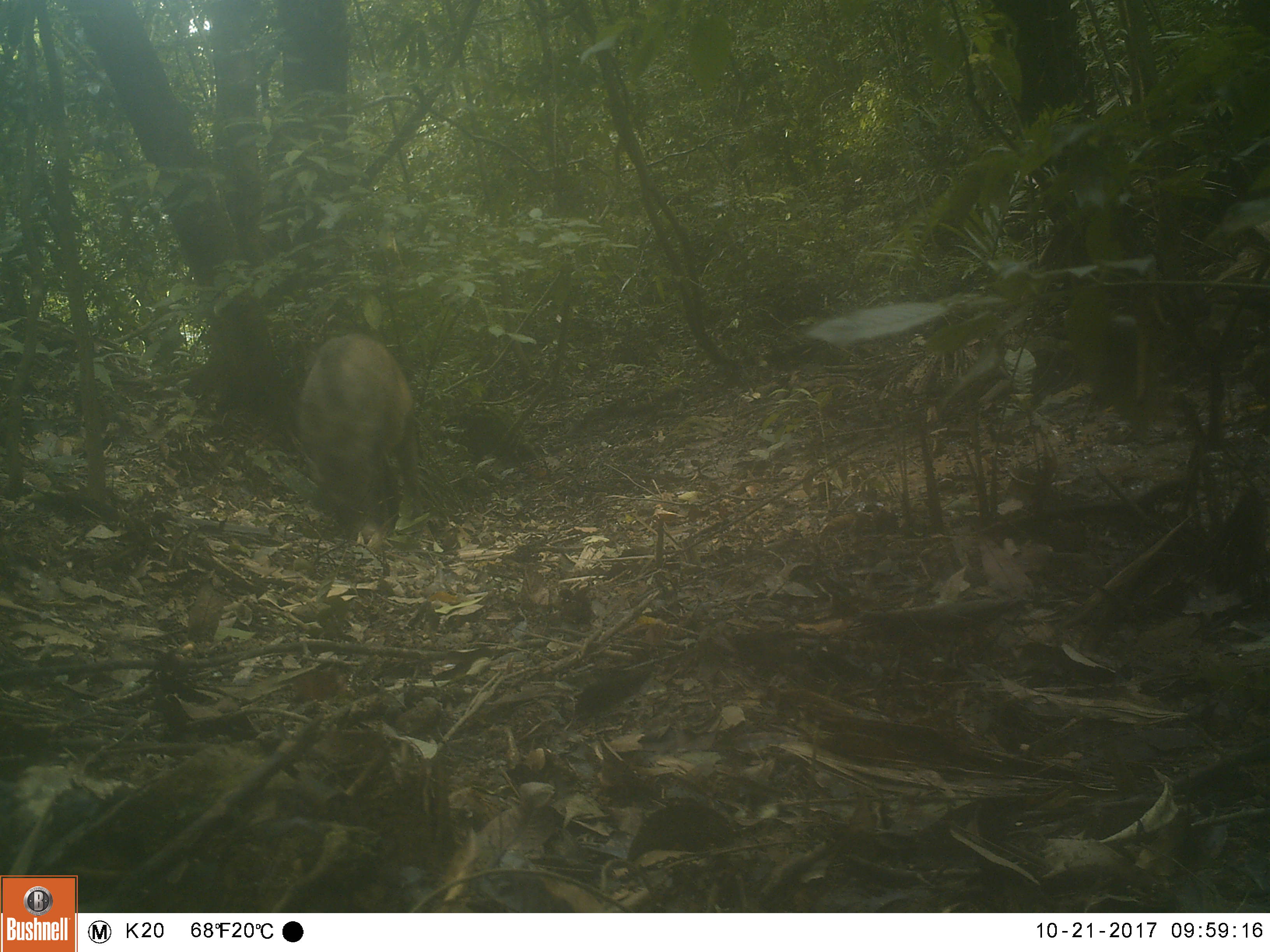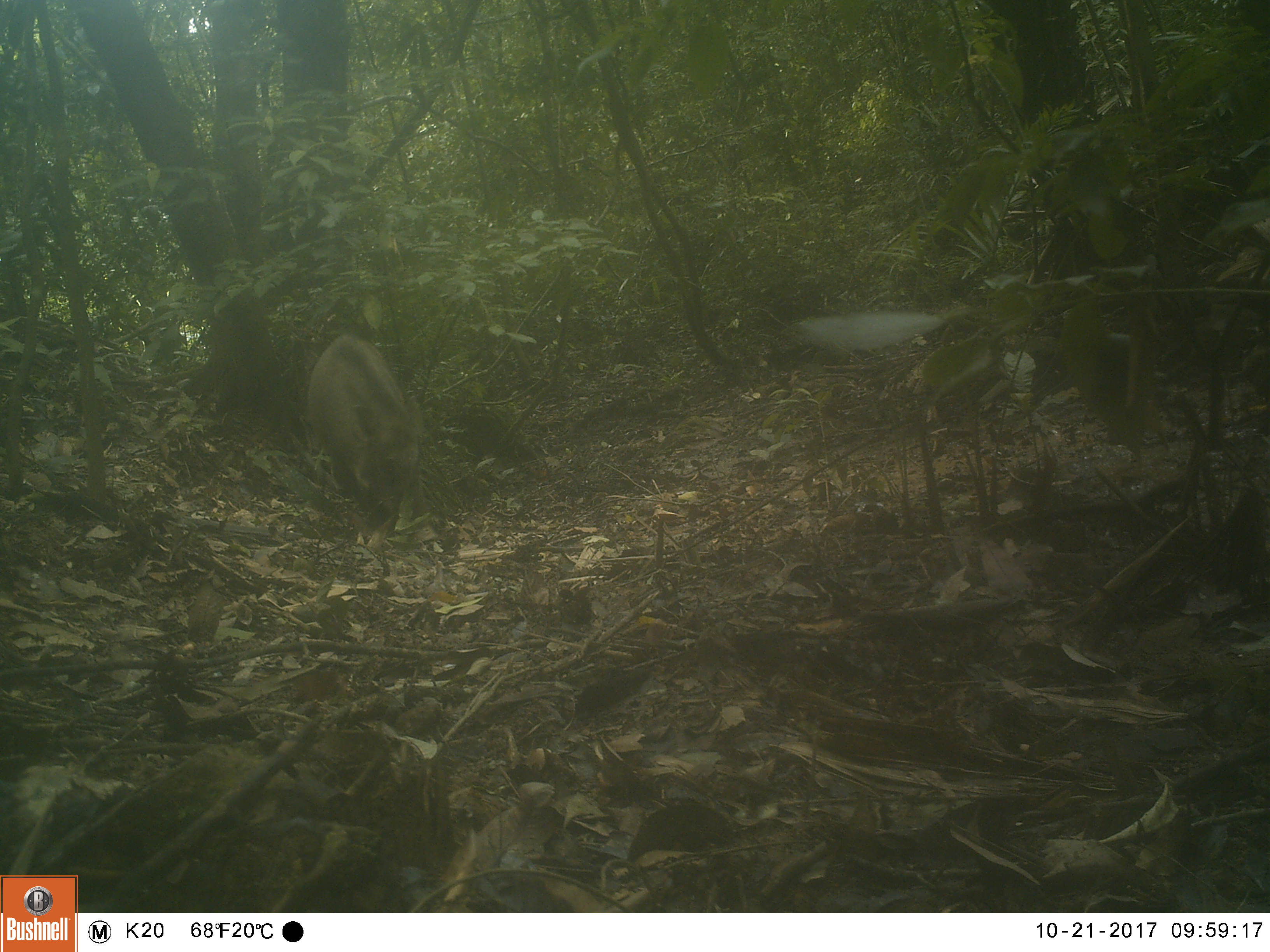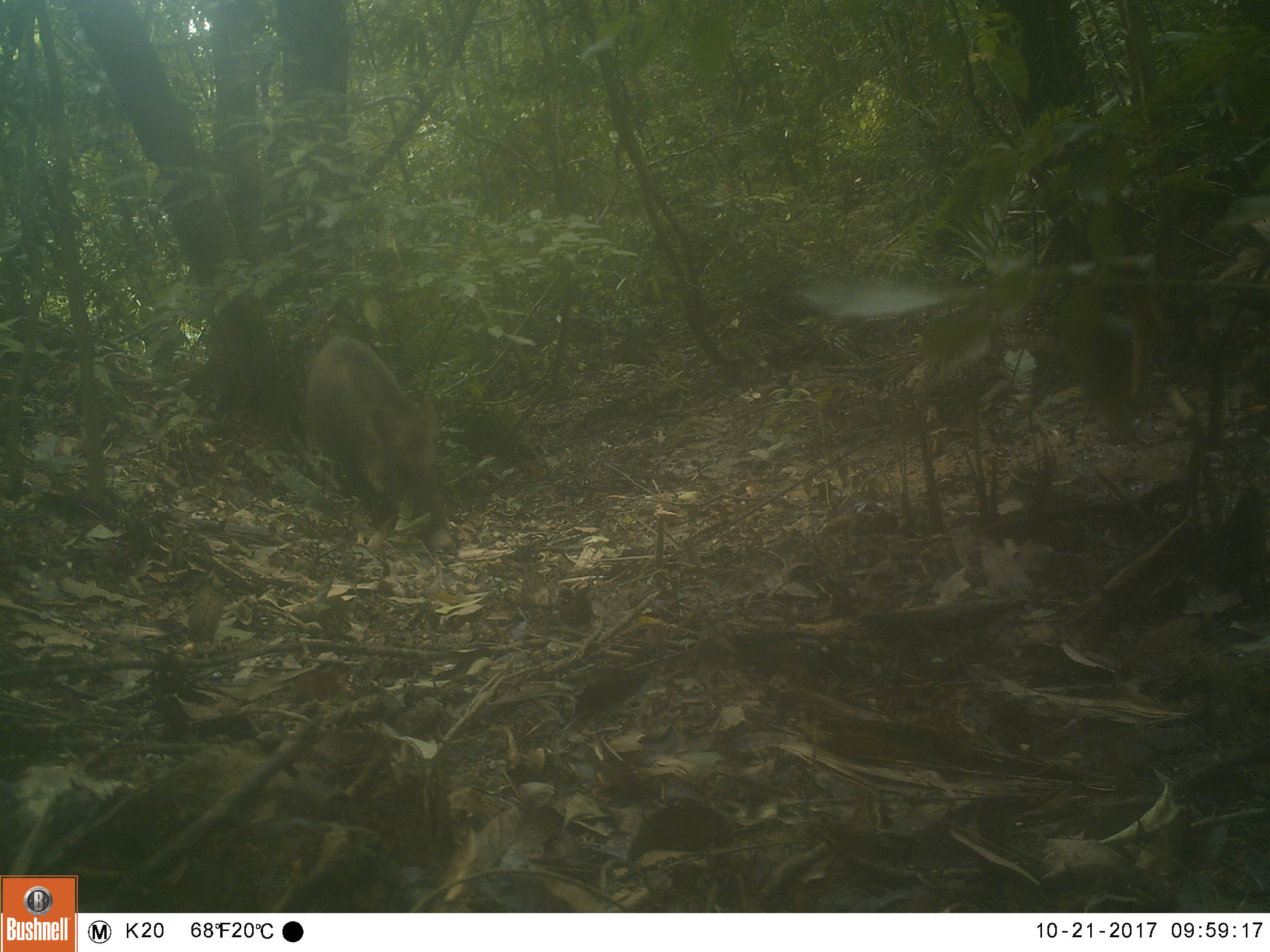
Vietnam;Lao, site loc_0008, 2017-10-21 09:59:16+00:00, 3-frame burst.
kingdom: Animalia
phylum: Chordata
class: Mammalia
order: Artiodactyla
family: Suidae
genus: Sus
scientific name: Sus scrofa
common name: eurasian wild pig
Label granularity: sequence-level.